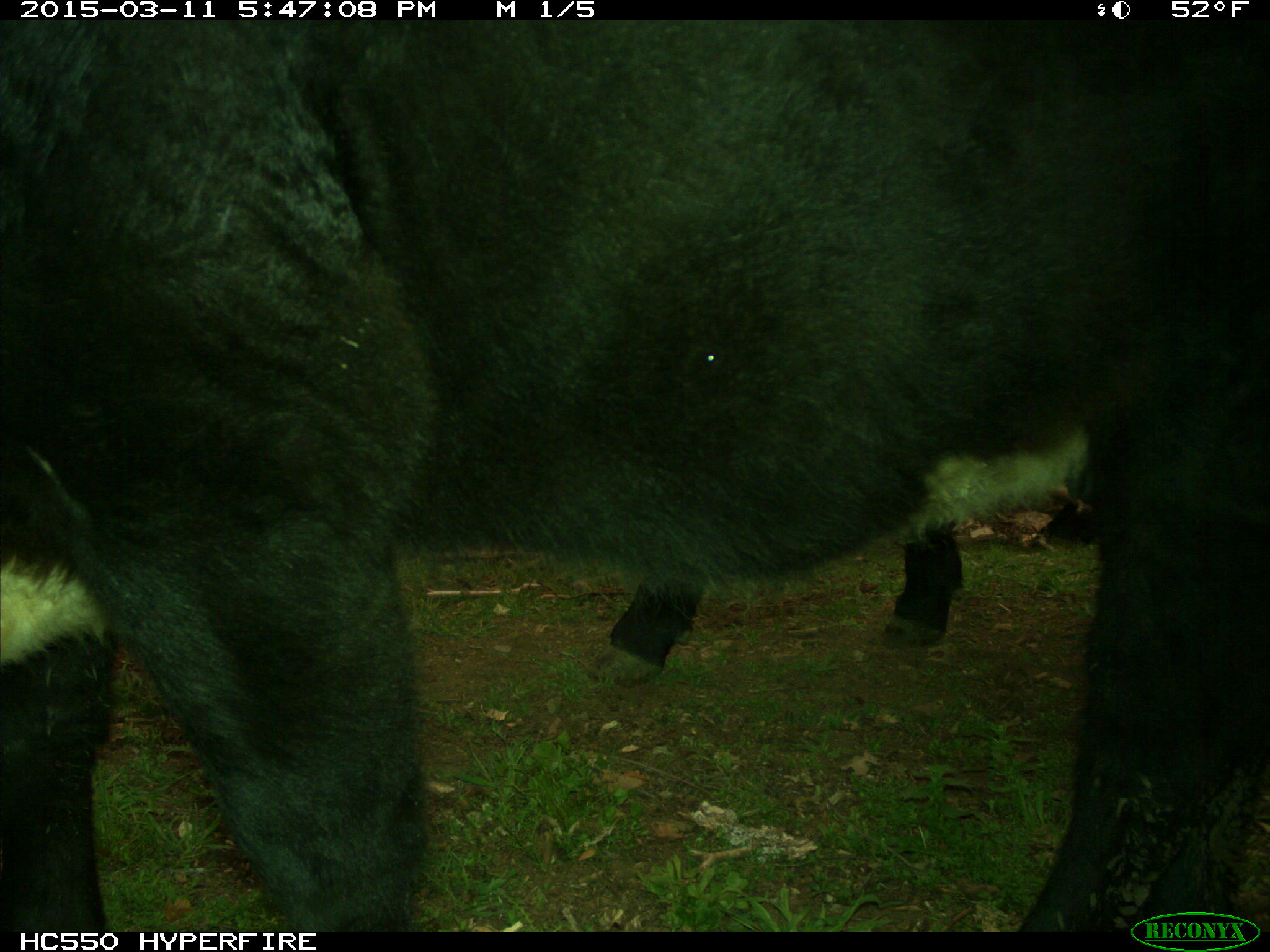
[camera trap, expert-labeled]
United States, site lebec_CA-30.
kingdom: Animalia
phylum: Chordata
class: Mammalia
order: Artiodactyla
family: Bovidae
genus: Bos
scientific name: Bos taurus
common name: domestic cow